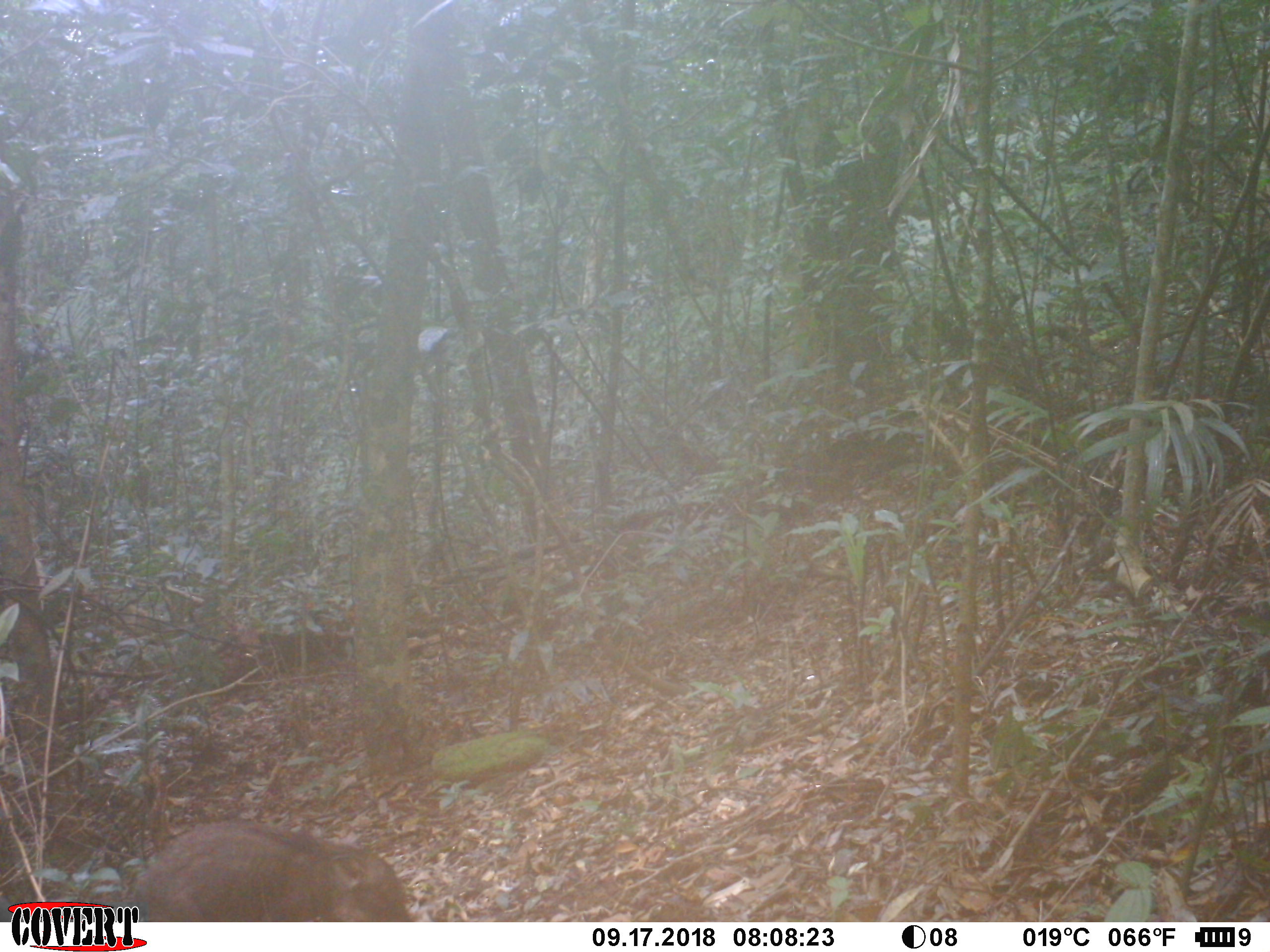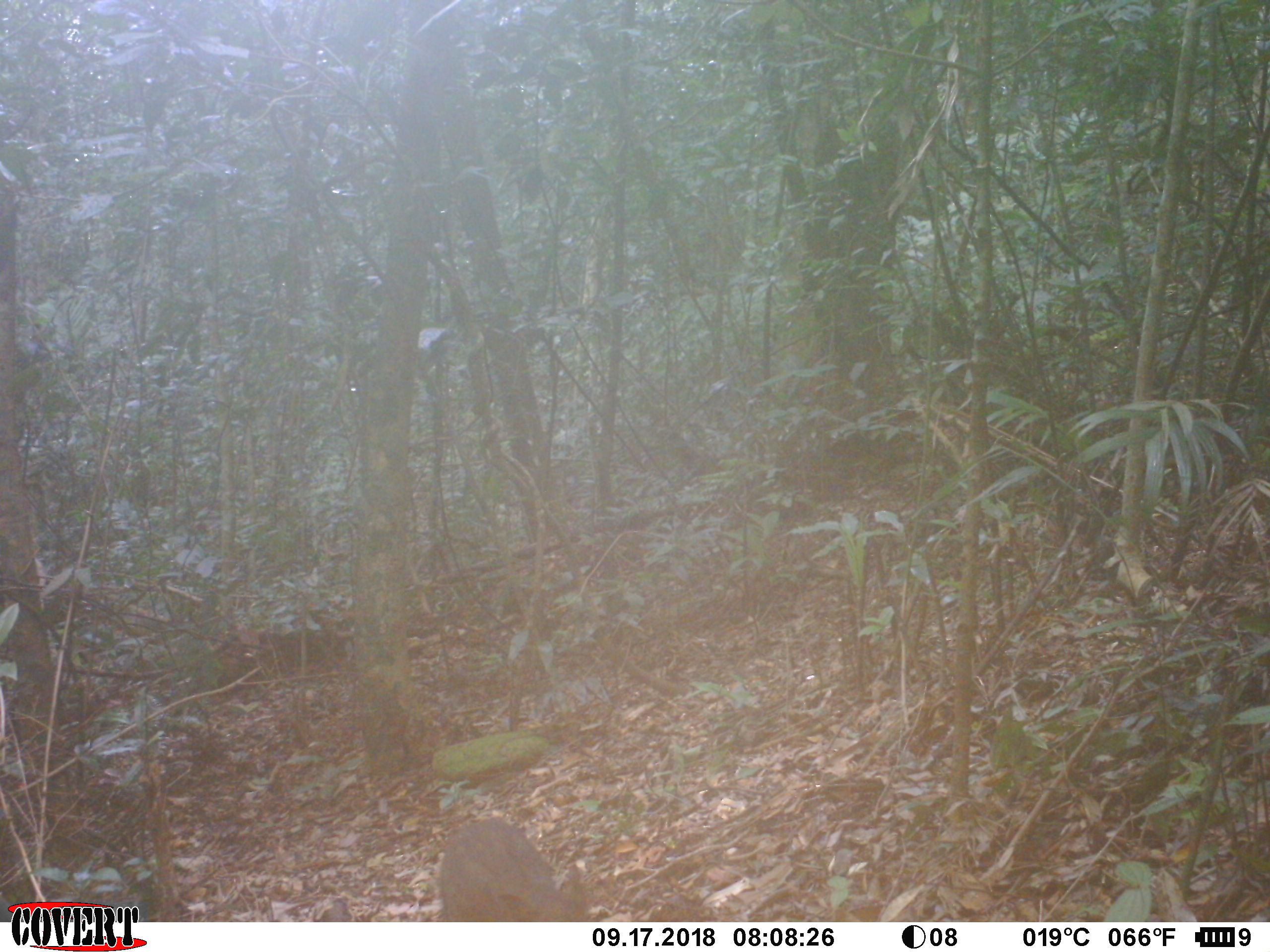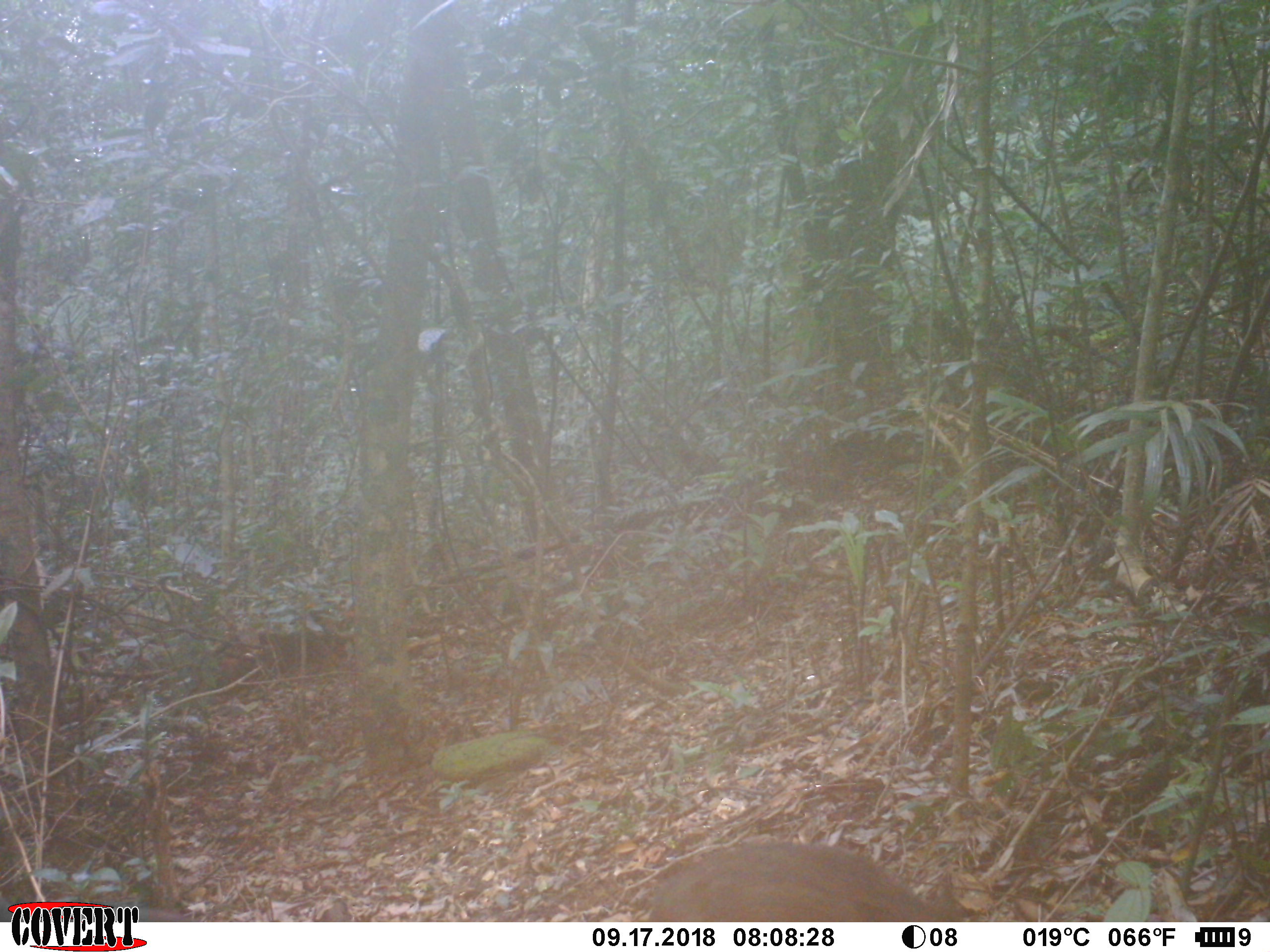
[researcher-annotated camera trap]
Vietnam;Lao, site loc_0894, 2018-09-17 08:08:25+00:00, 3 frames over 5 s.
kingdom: Animalia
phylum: Chordata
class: Mammalia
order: Artiodactyla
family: Suidae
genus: Sus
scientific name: Sus scrofa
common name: eurasian wild pig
Eurasian wild pig (Sus scrofa). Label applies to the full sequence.